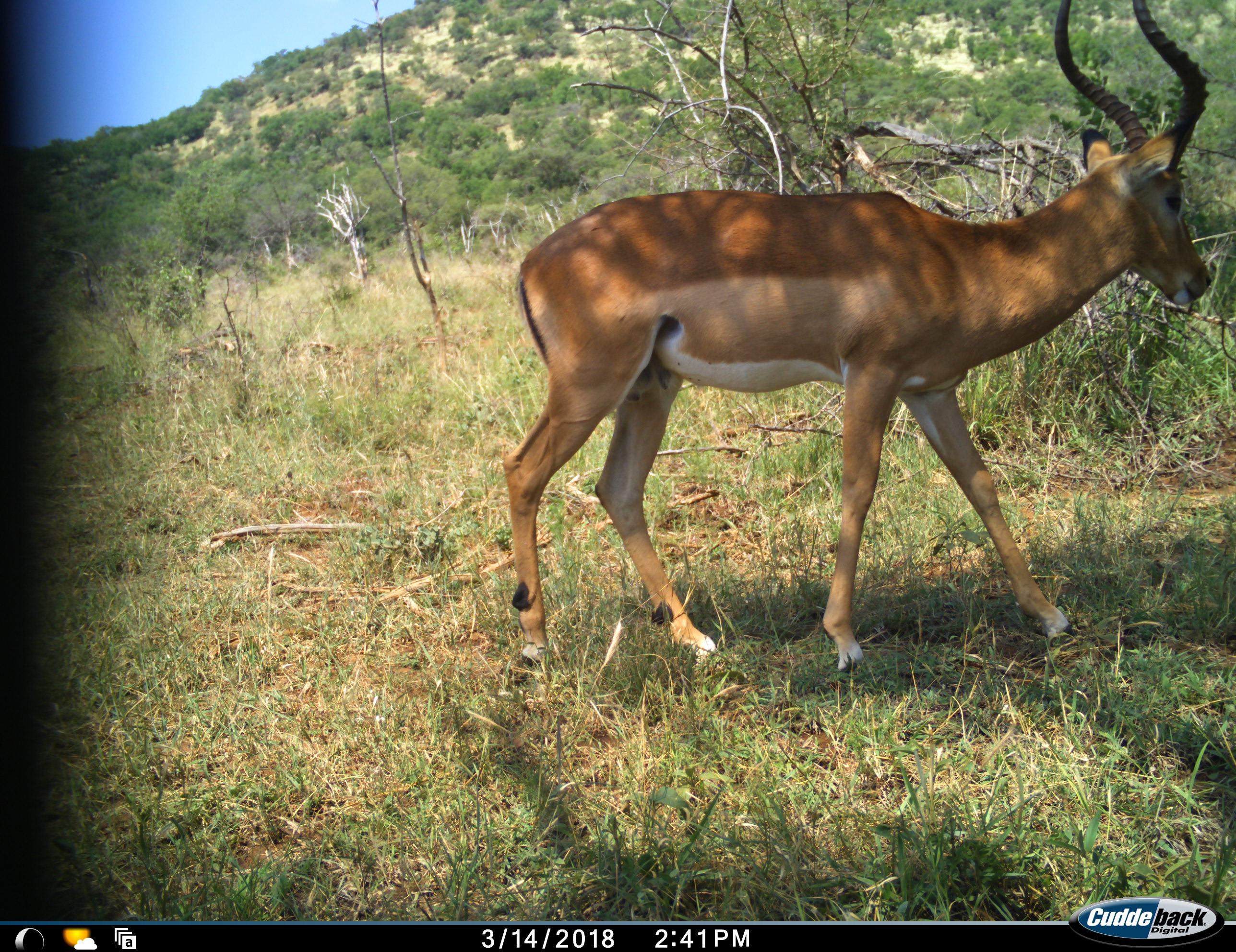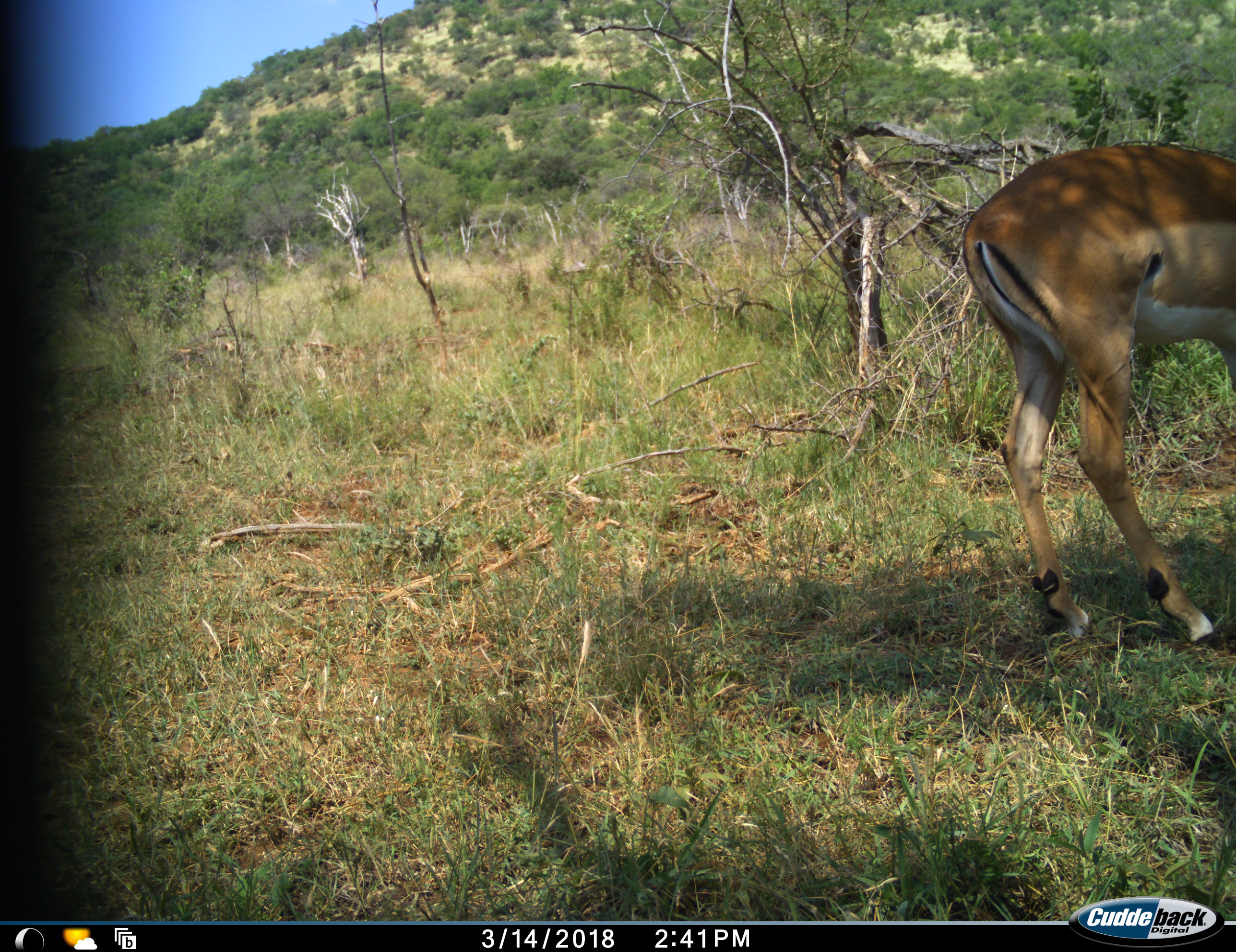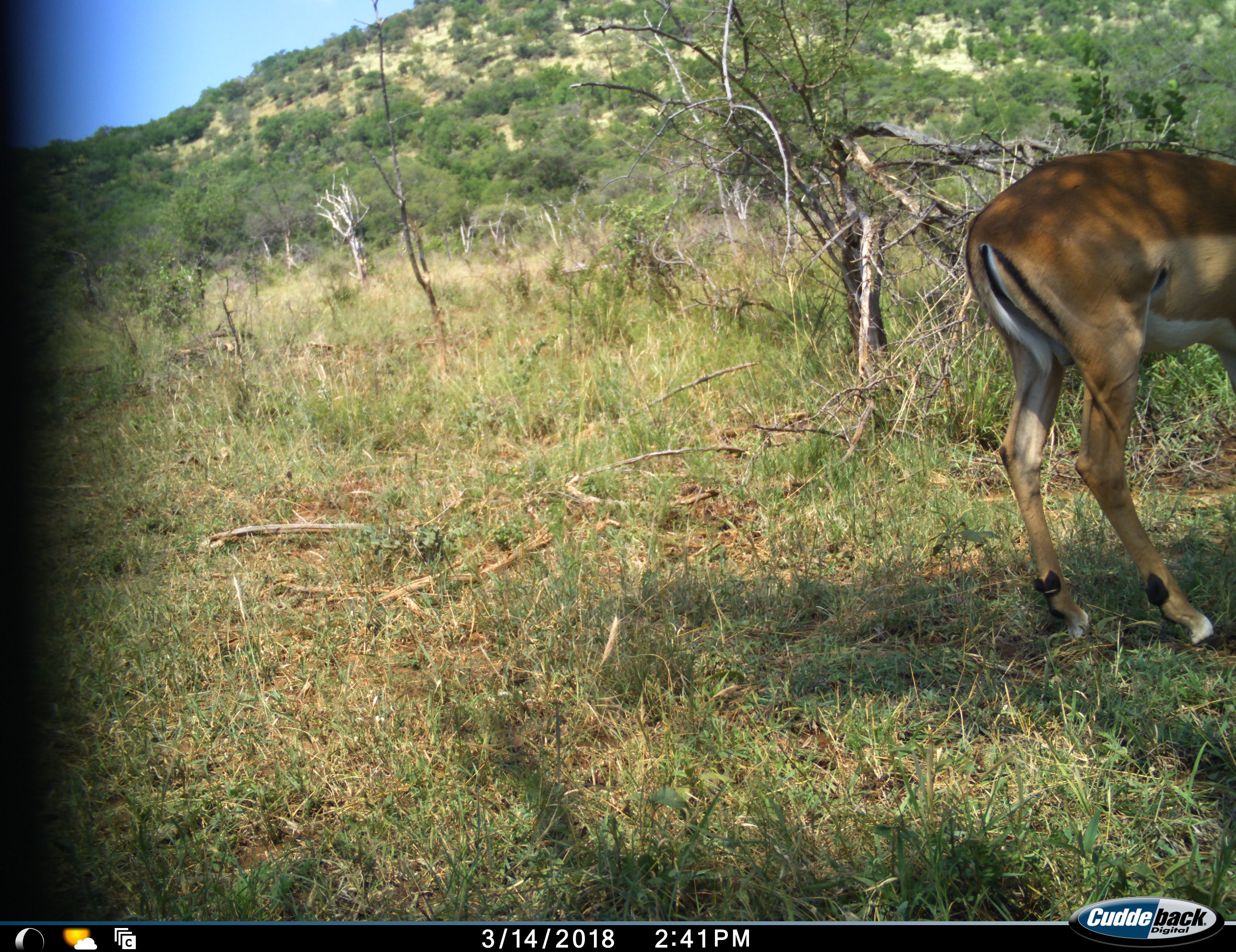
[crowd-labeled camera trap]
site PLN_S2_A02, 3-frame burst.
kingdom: Animalia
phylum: Chordata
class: Mammalia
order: Artiodactyla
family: Bovidae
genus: Aepyceros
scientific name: Aepyceros melampus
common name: impala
Impala (Aepyceros melampus), count 1. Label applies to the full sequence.